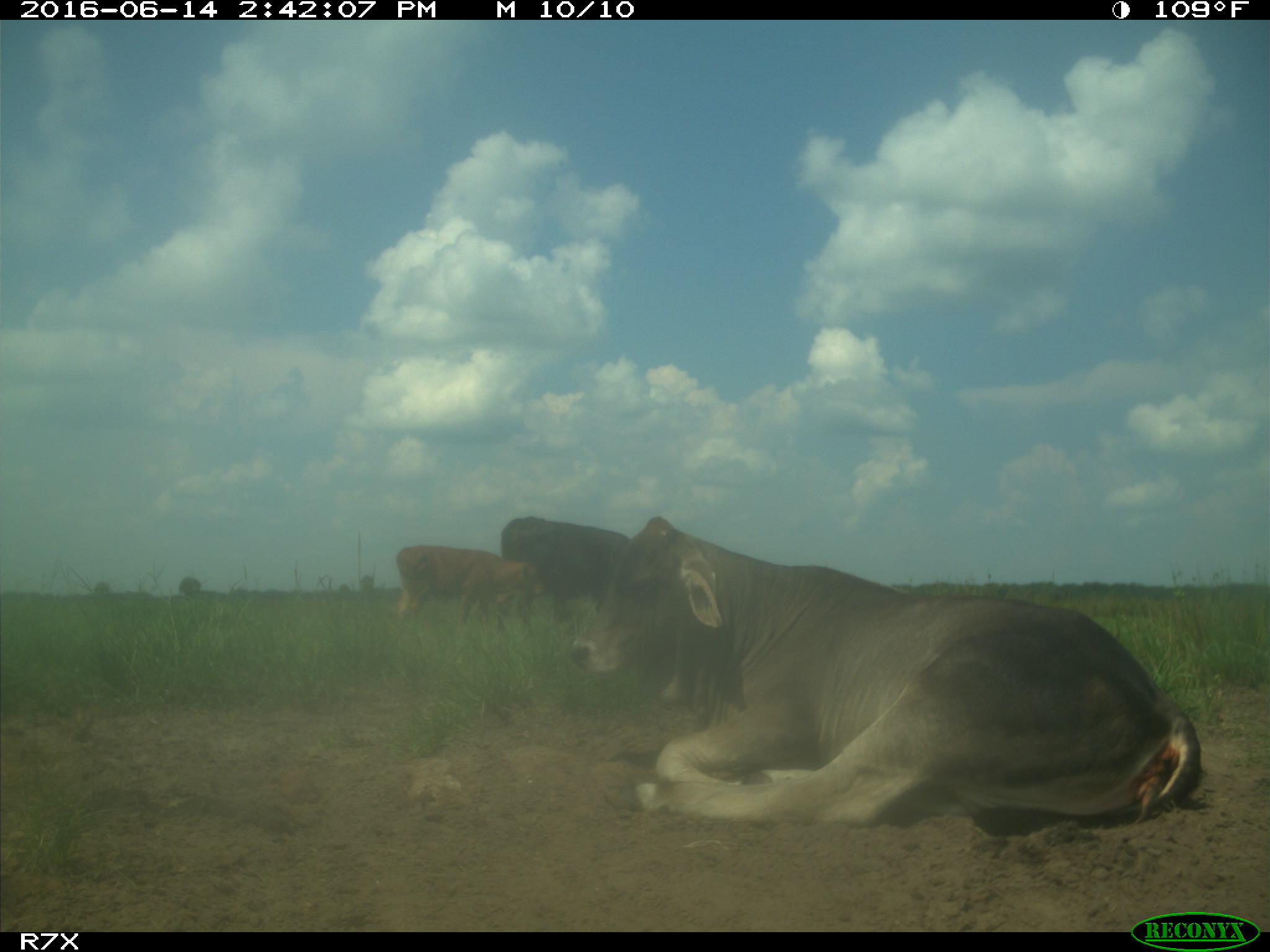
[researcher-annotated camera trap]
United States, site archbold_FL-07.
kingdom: Animalia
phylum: Chordata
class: Mammalia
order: Artiodactyla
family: Bovidae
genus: Bos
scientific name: Bos taurus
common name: domestic cow